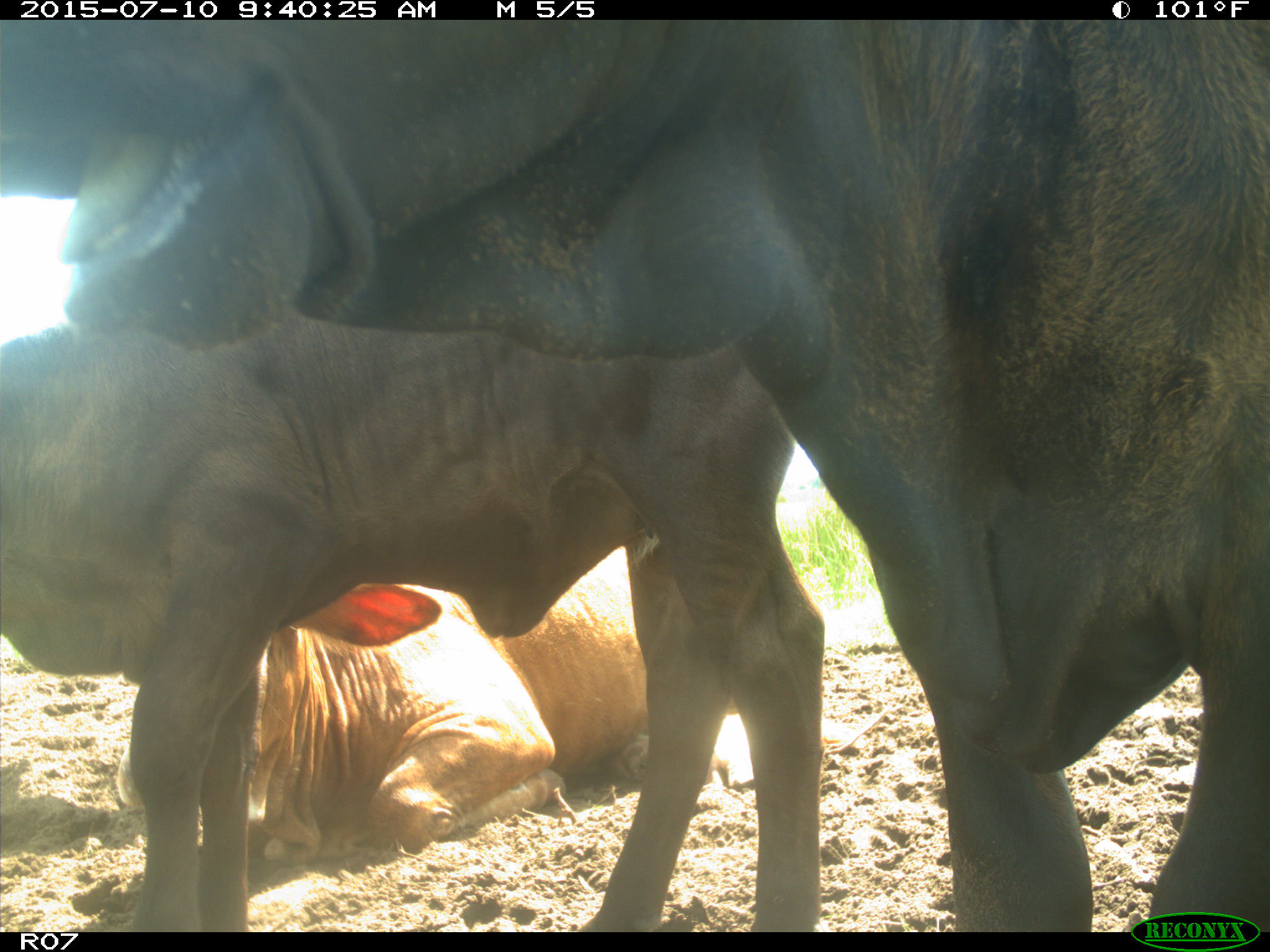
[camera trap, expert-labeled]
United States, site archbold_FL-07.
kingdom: Animalia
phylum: Chordata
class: Mammalia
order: Artiodactyla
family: Bovidae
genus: Bos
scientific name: Bos taurus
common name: domestic cow